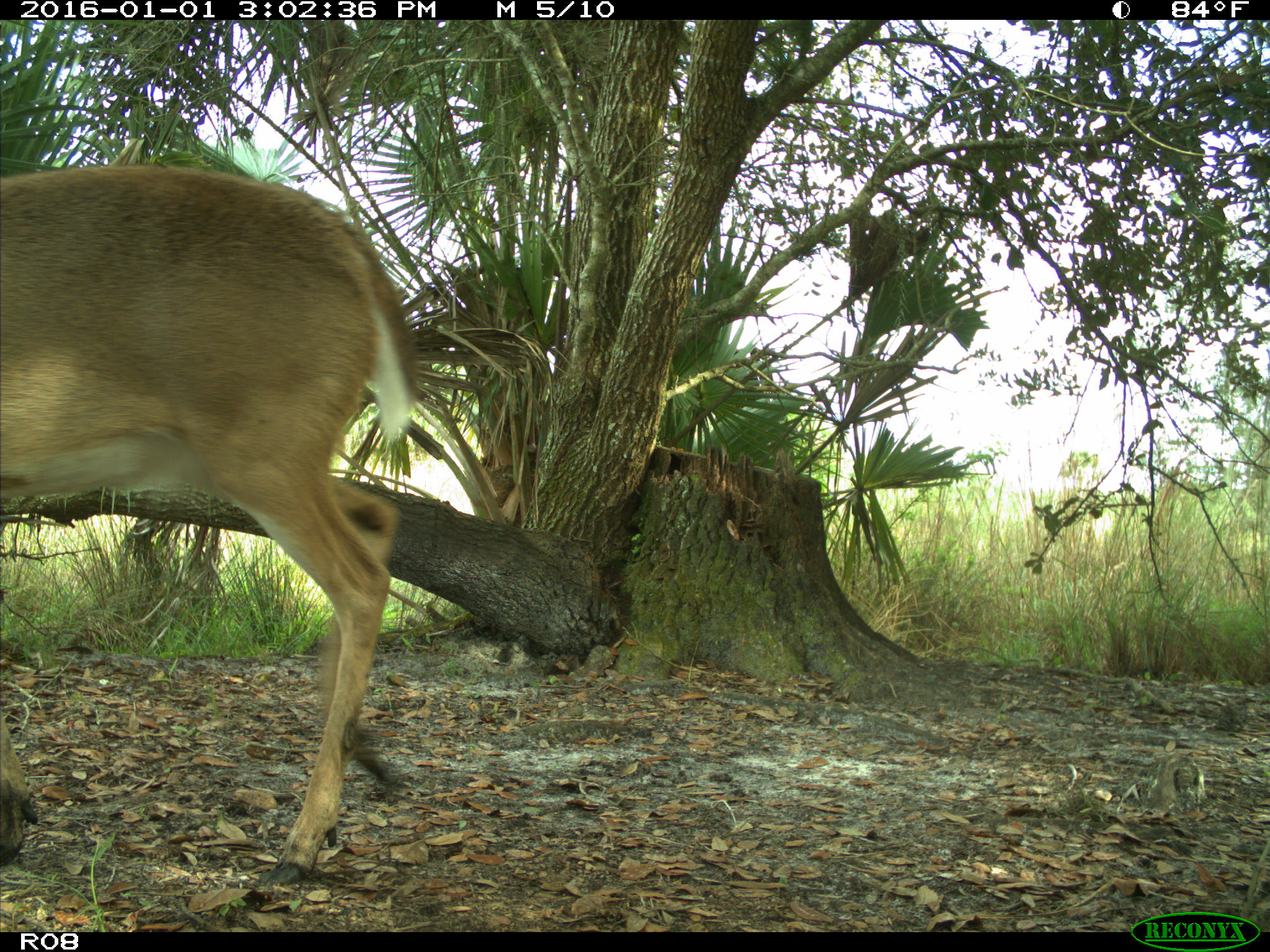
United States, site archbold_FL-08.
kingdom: Animalia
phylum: Chordata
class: Mammalia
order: Artiodactyla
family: Cervidae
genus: Odocoileus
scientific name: Odocoileus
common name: deer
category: unidentified deer